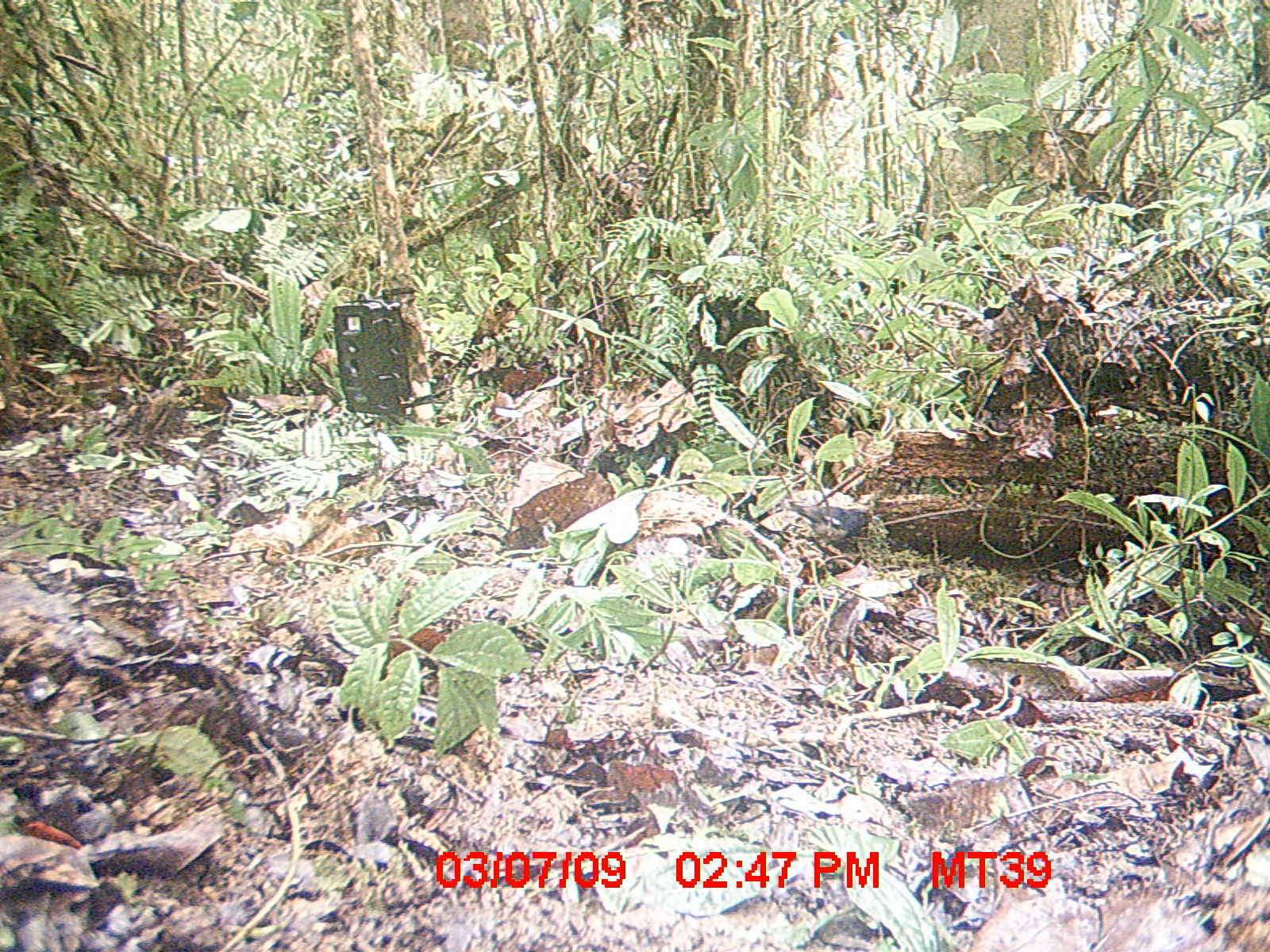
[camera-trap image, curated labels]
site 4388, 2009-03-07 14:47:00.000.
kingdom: Animalia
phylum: Chordata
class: Aves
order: Passeriformes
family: Muscicapidae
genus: Copsychus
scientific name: Copsychus albospecularis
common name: madagascar magpie-robin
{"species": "Copsychus albospecularis (madagascar magpie-robin)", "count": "1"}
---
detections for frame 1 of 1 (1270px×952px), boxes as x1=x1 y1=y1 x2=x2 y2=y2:
copsychus albospecularis: x1=774 y1=498 x2=873 y2=560